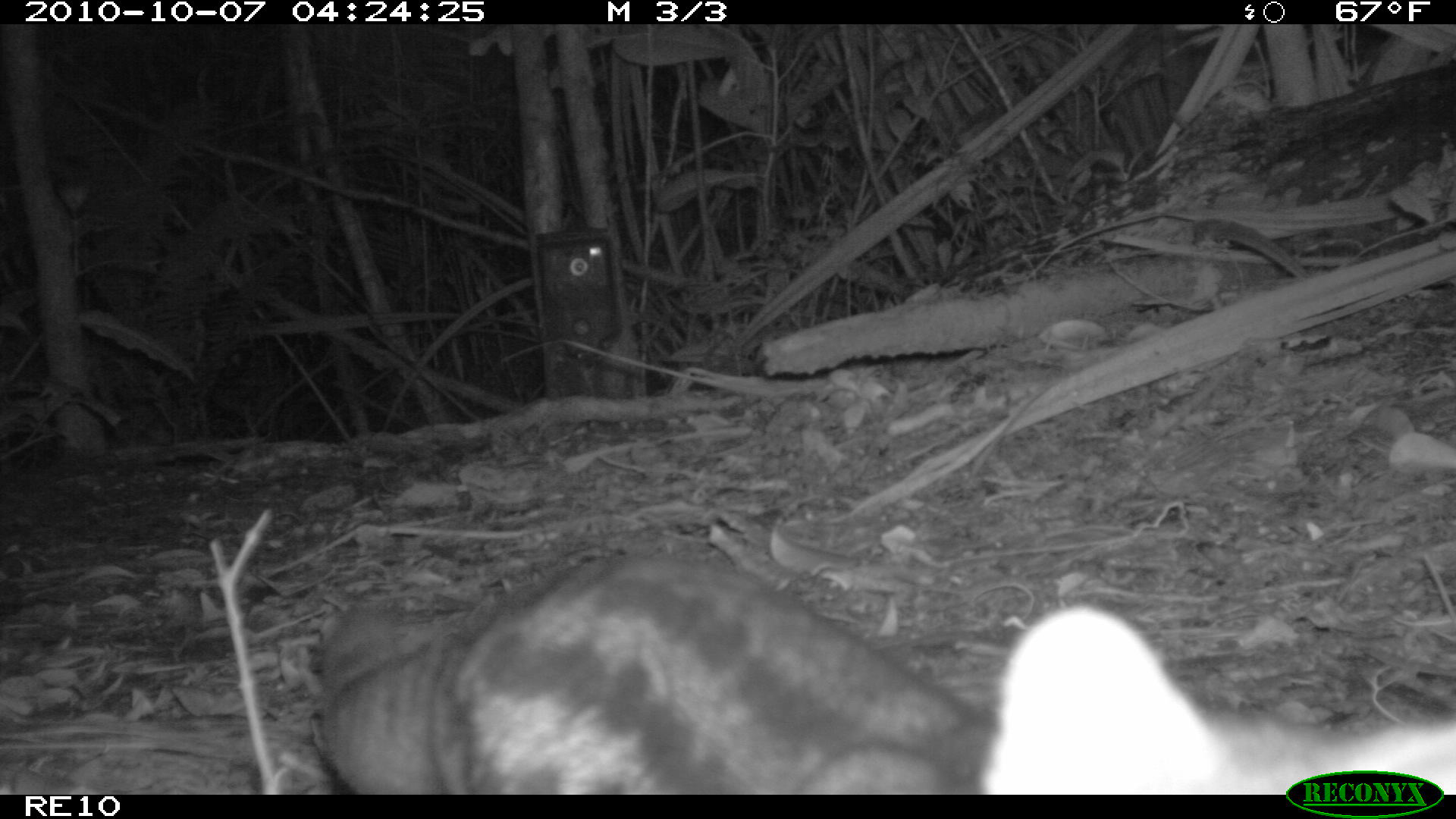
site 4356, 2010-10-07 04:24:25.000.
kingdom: Animalia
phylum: Chordata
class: Mammalia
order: Carnivora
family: Eupleridae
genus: Fossa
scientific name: Fossa fossana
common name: fanaloka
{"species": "Fossa fossana (fanaloka)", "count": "1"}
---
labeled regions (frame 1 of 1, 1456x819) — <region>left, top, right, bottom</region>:
fossa fossana: <region>310, 549, 1456, 794</region>